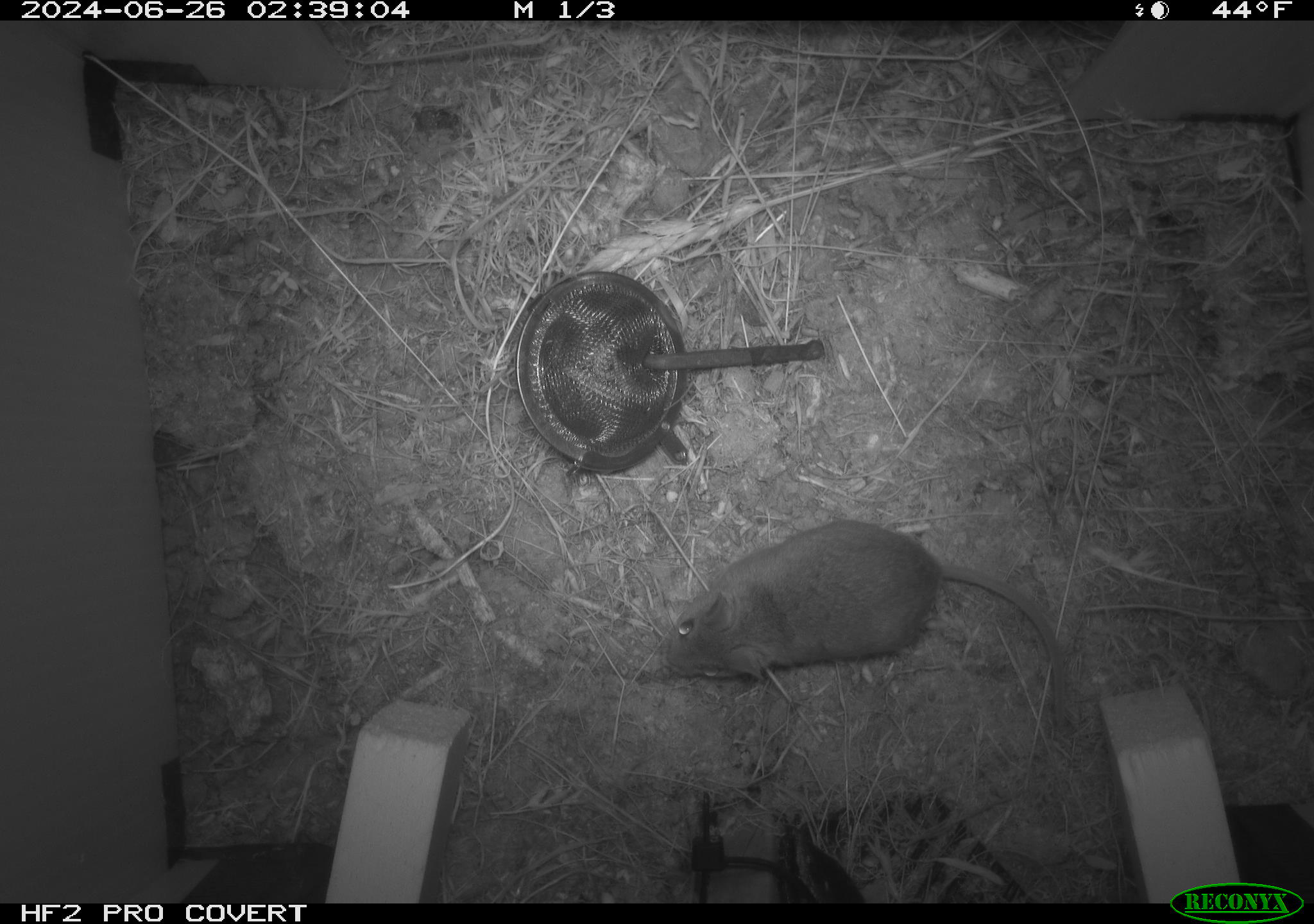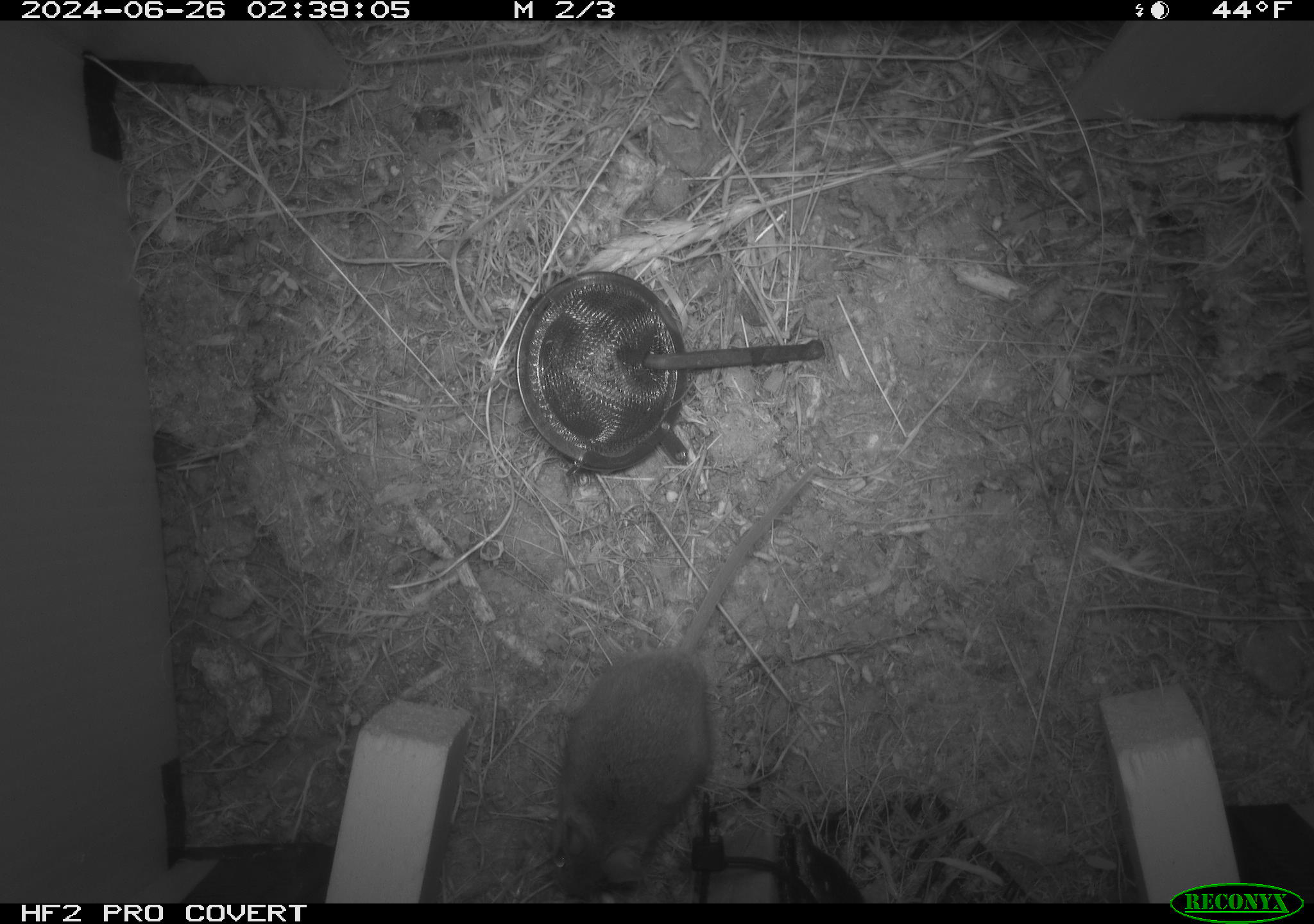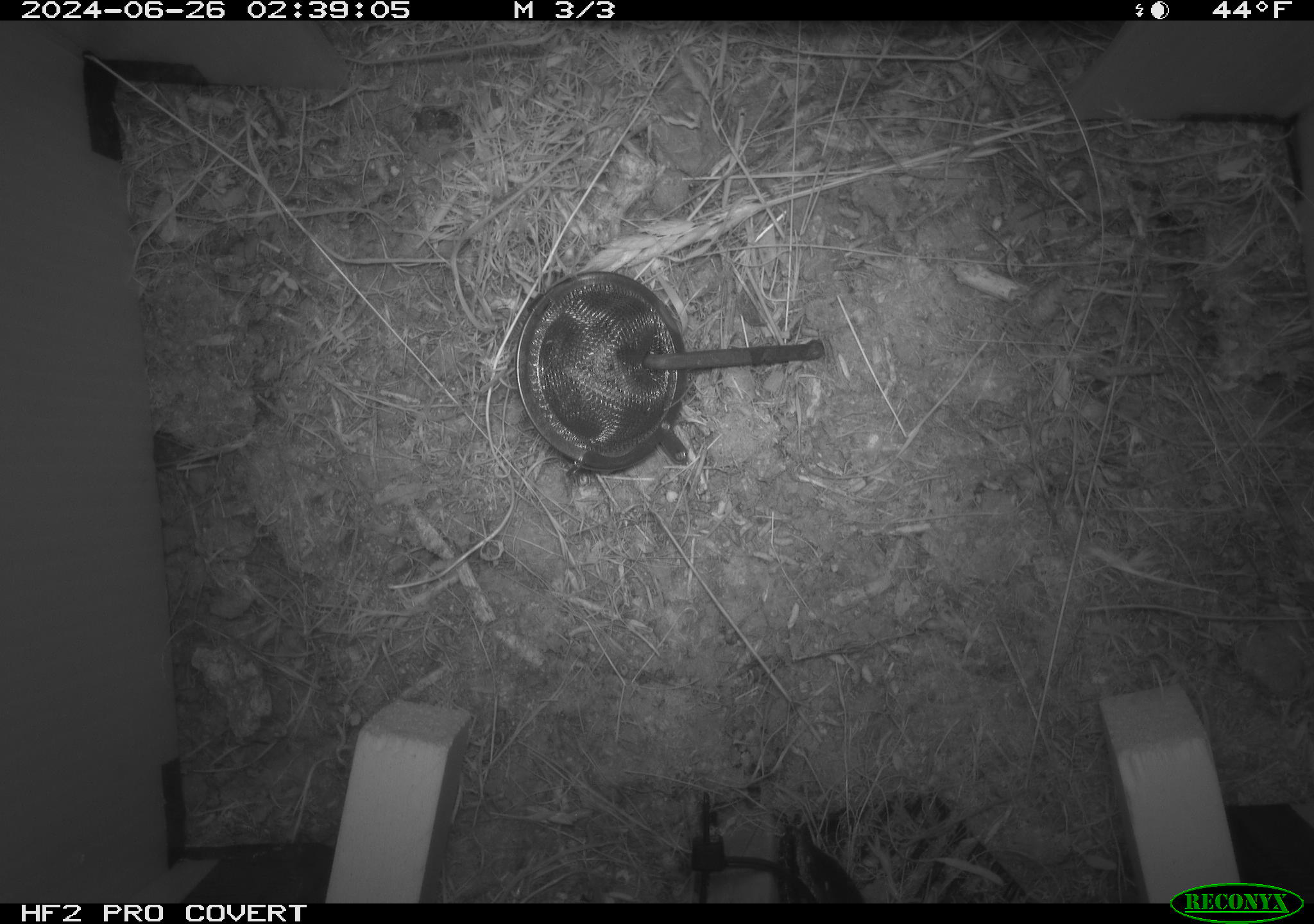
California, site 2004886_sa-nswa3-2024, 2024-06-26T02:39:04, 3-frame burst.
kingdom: Animalia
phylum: Chordata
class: Mammalia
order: Rodentia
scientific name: Rodentia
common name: rodent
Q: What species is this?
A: Rodent (Rodentia).